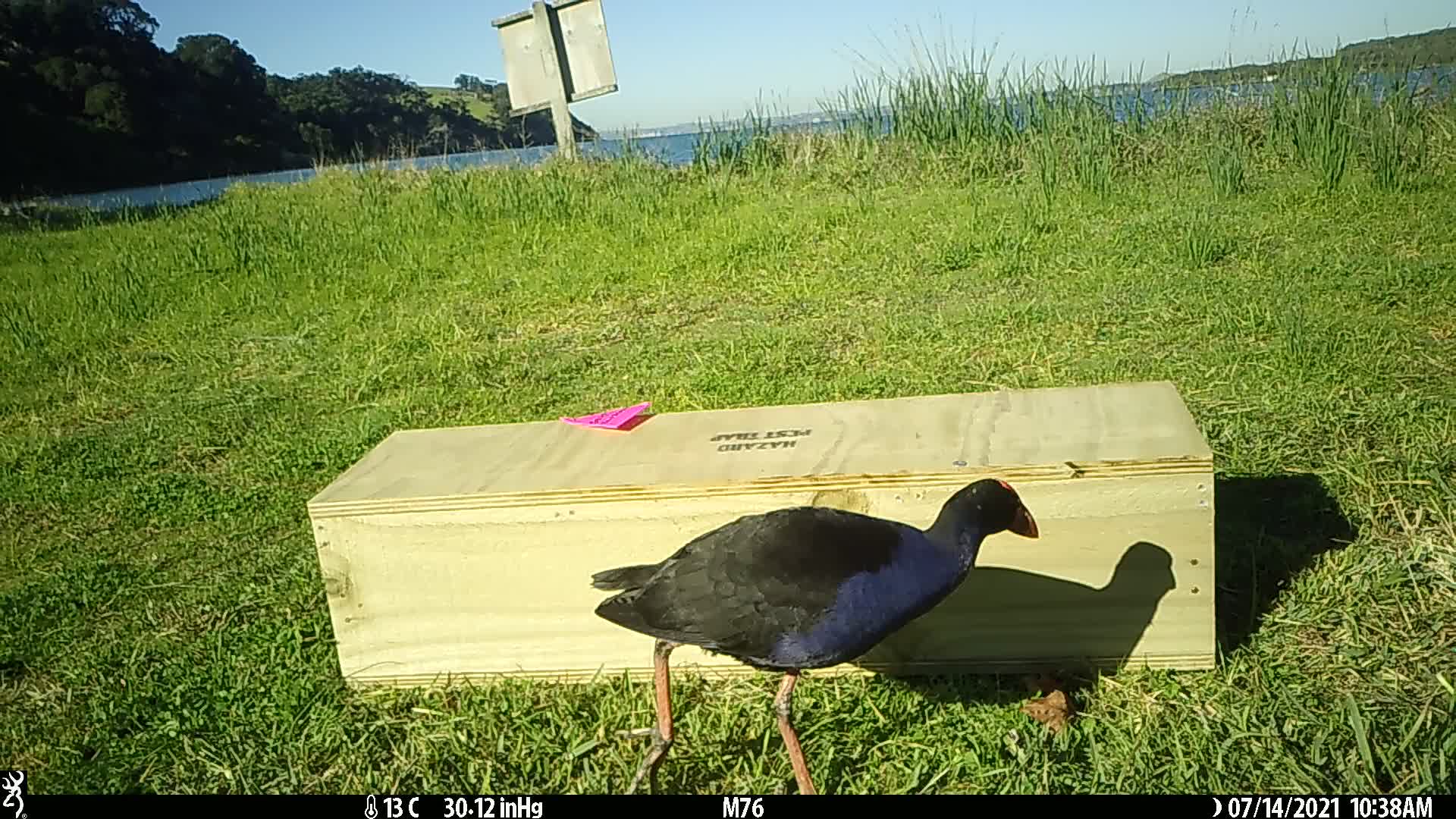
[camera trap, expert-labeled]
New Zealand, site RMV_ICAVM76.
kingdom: Animalia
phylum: Chordata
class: Aves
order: Gruiformes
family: Rallidae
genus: Porphyrio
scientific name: Porphyrio melanotus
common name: australasian swamphen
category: pukeko